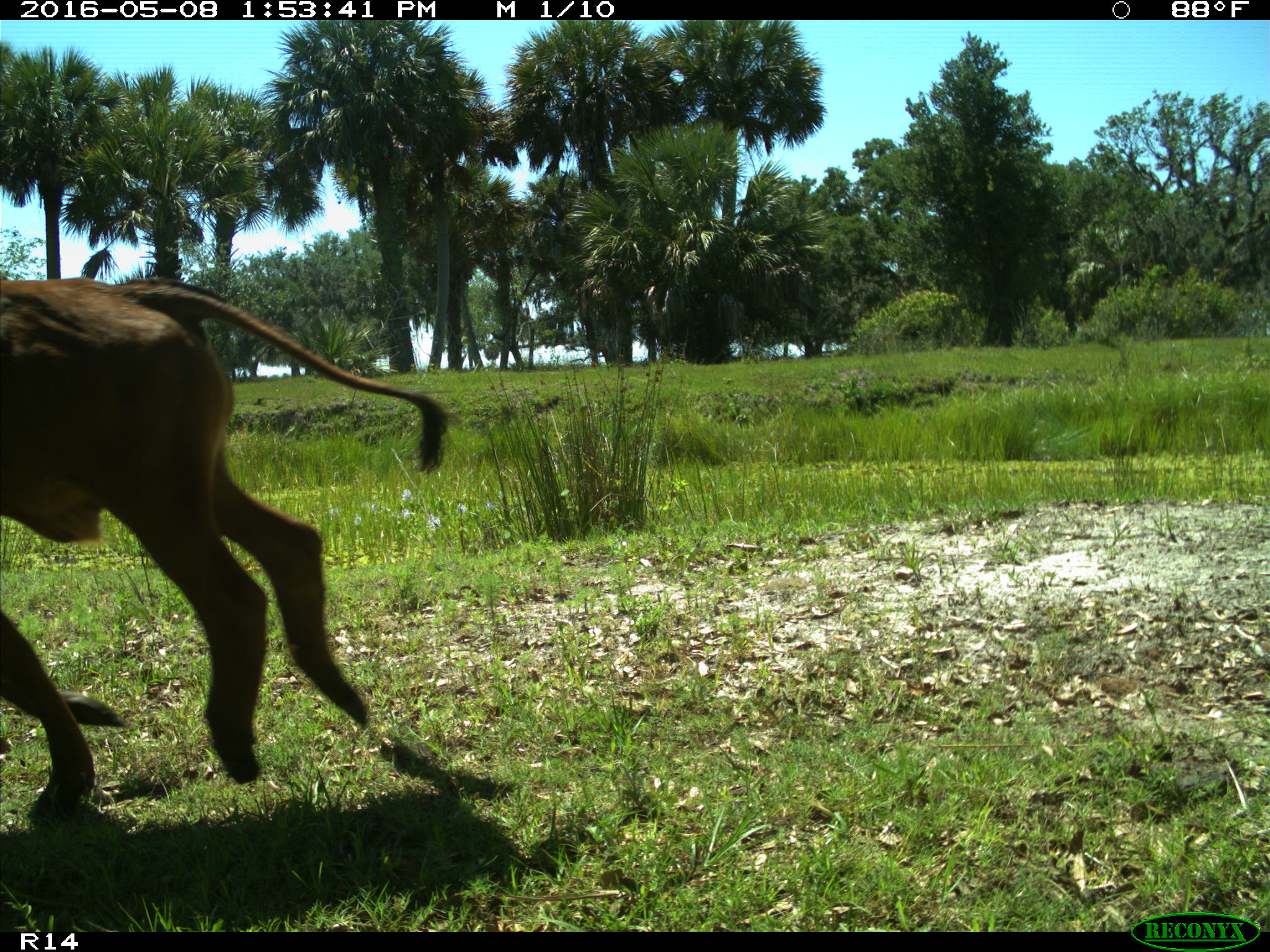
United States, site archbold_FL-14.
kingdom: Animalia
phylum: Chordata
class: Mammalia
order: Artiodactyla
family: Bovidae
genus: Bos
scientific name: Bos taurus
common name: domestic cow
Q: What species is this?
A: Bos taurus (domestic cow).